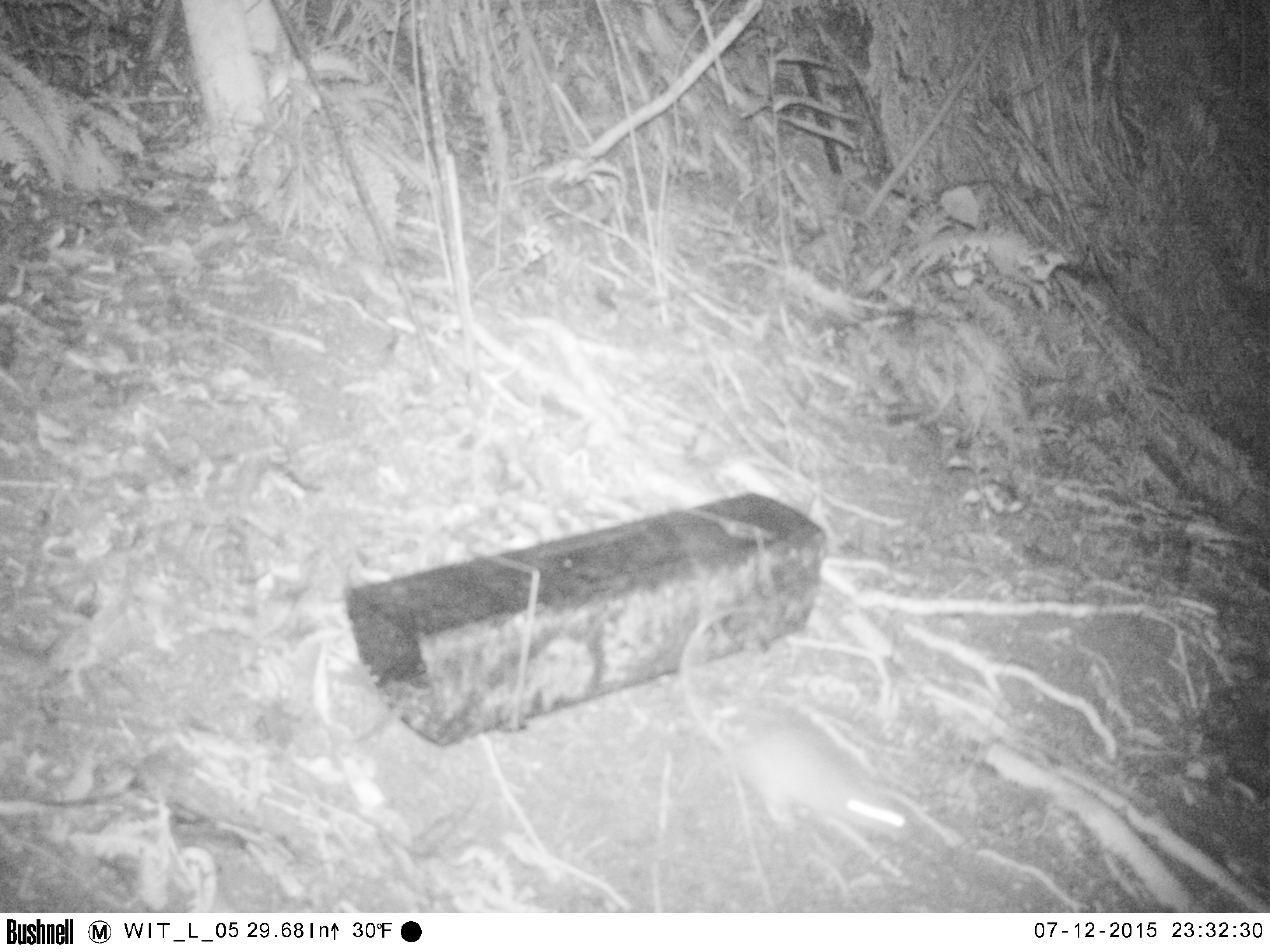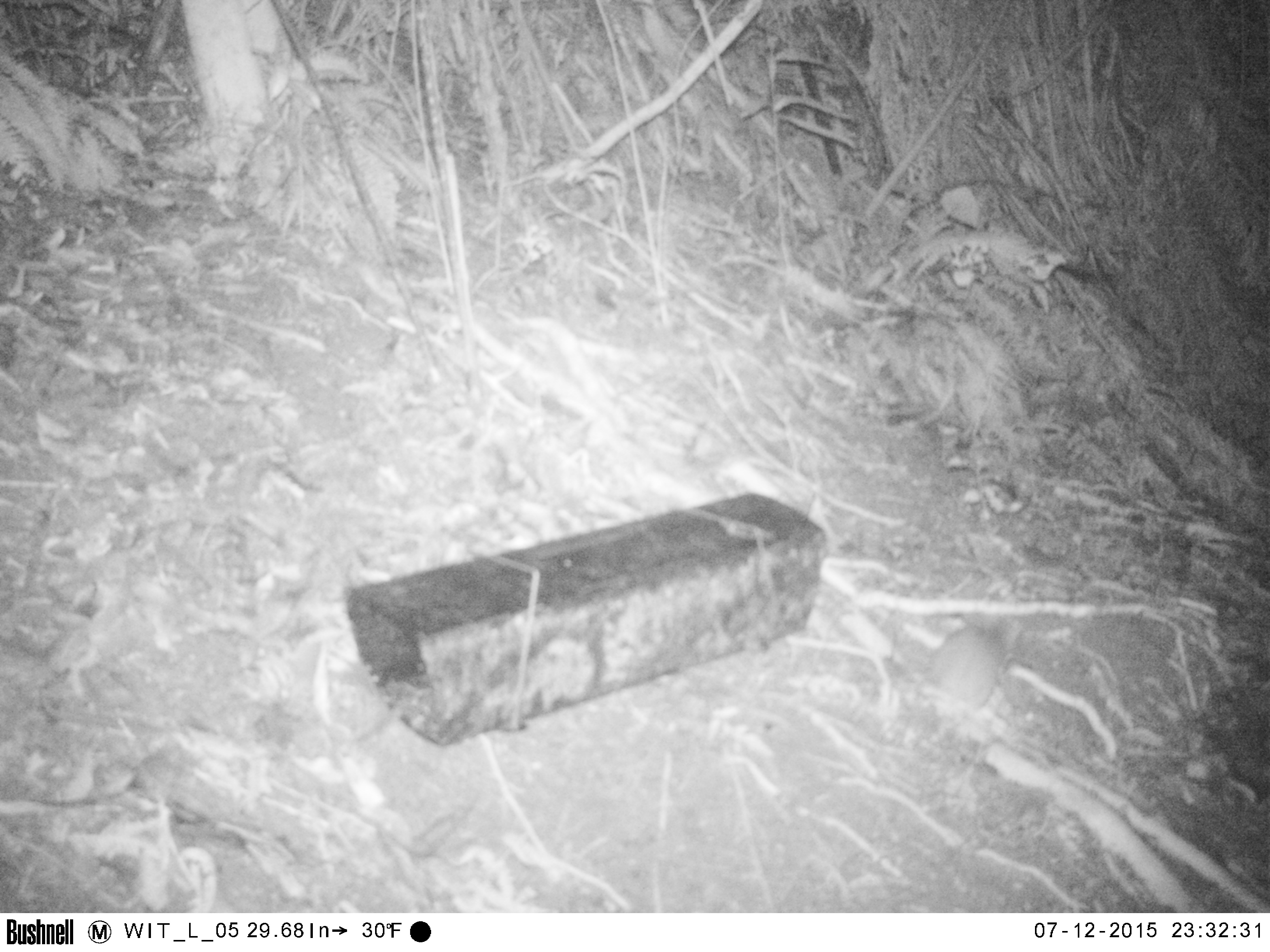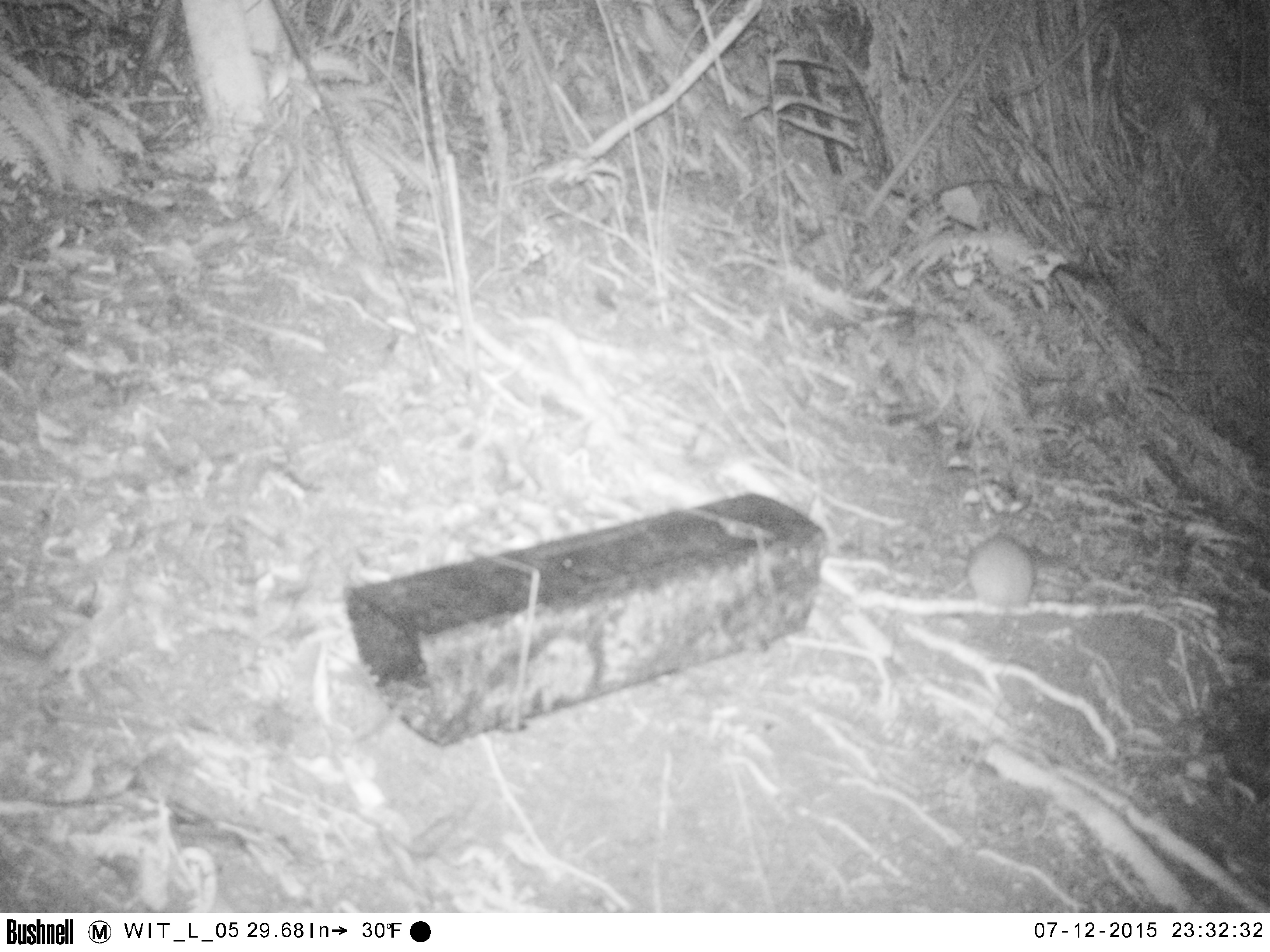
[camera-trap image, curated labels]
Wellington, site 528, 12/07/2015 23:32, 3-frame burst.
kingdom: Animalia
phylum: Chordata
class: Mammalia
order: Rodentia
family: Muridae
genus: Rattus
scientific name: Rattus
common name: rat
Rat (Rattus).